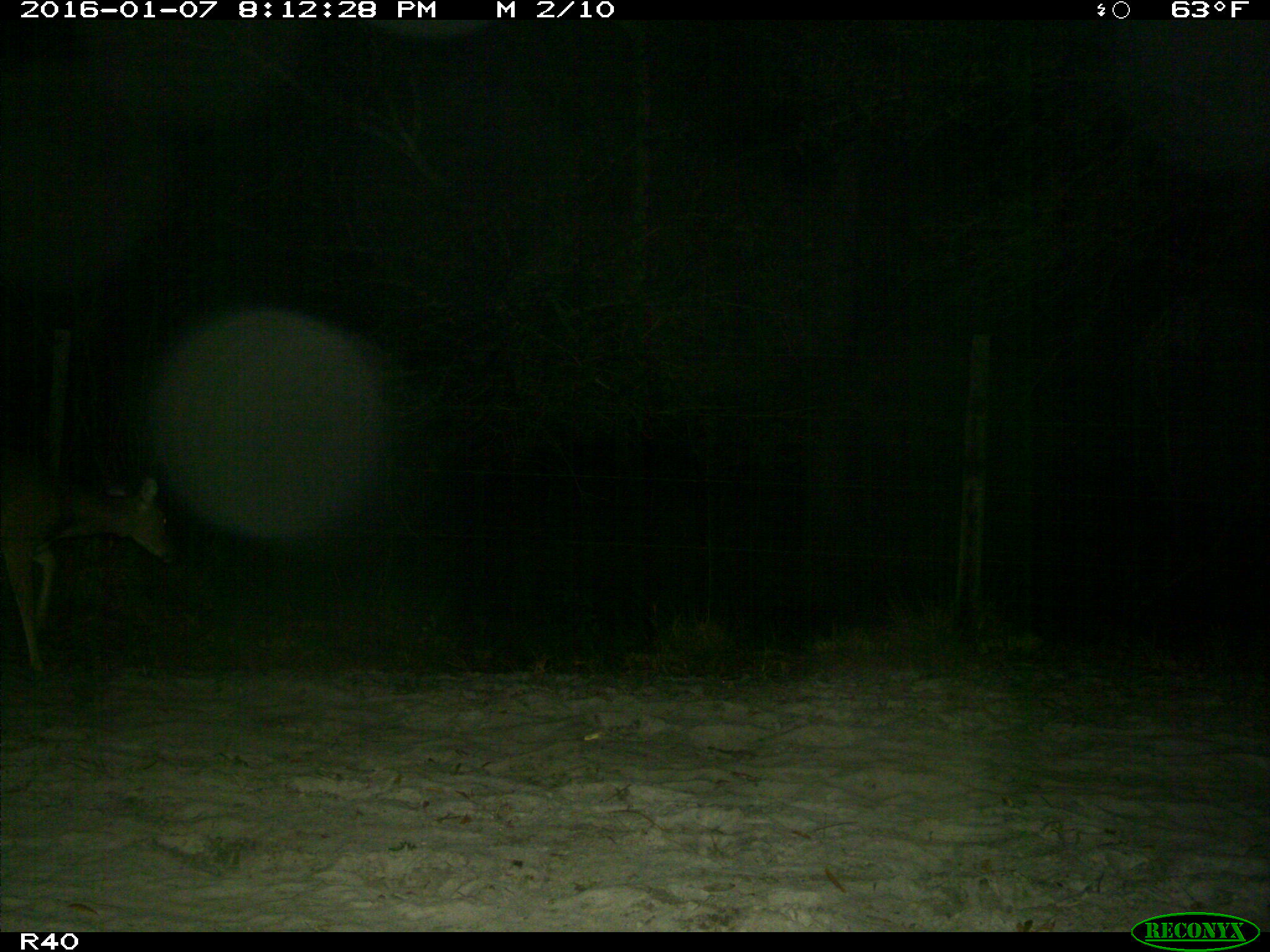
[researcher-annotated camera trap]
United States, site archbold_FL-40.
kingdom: Animalia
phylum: Chordata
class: Mammalia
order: Artiodactyla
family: Cervidae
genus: Odocoileus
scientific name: Odocoileus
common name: deer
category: unidentified deer